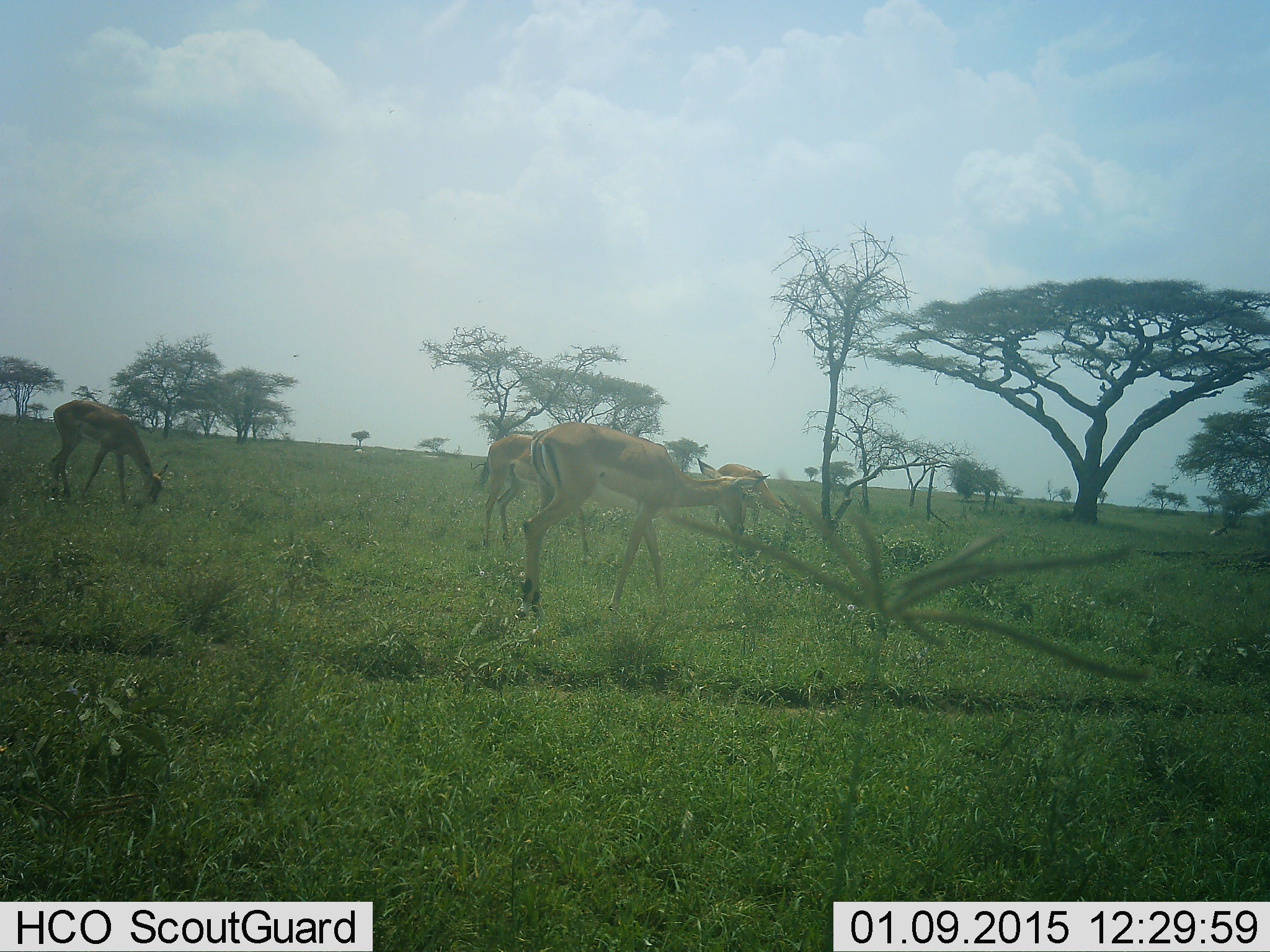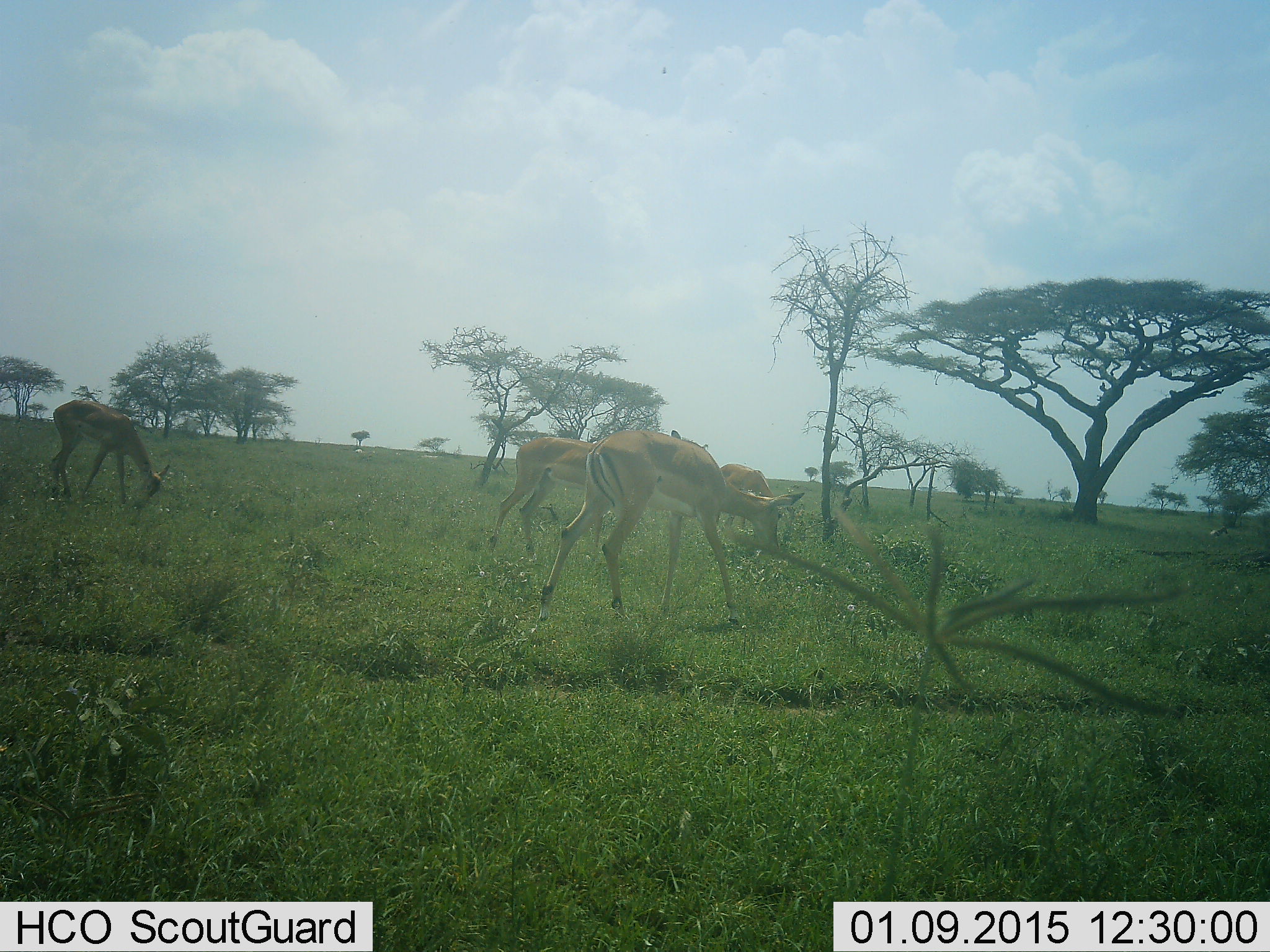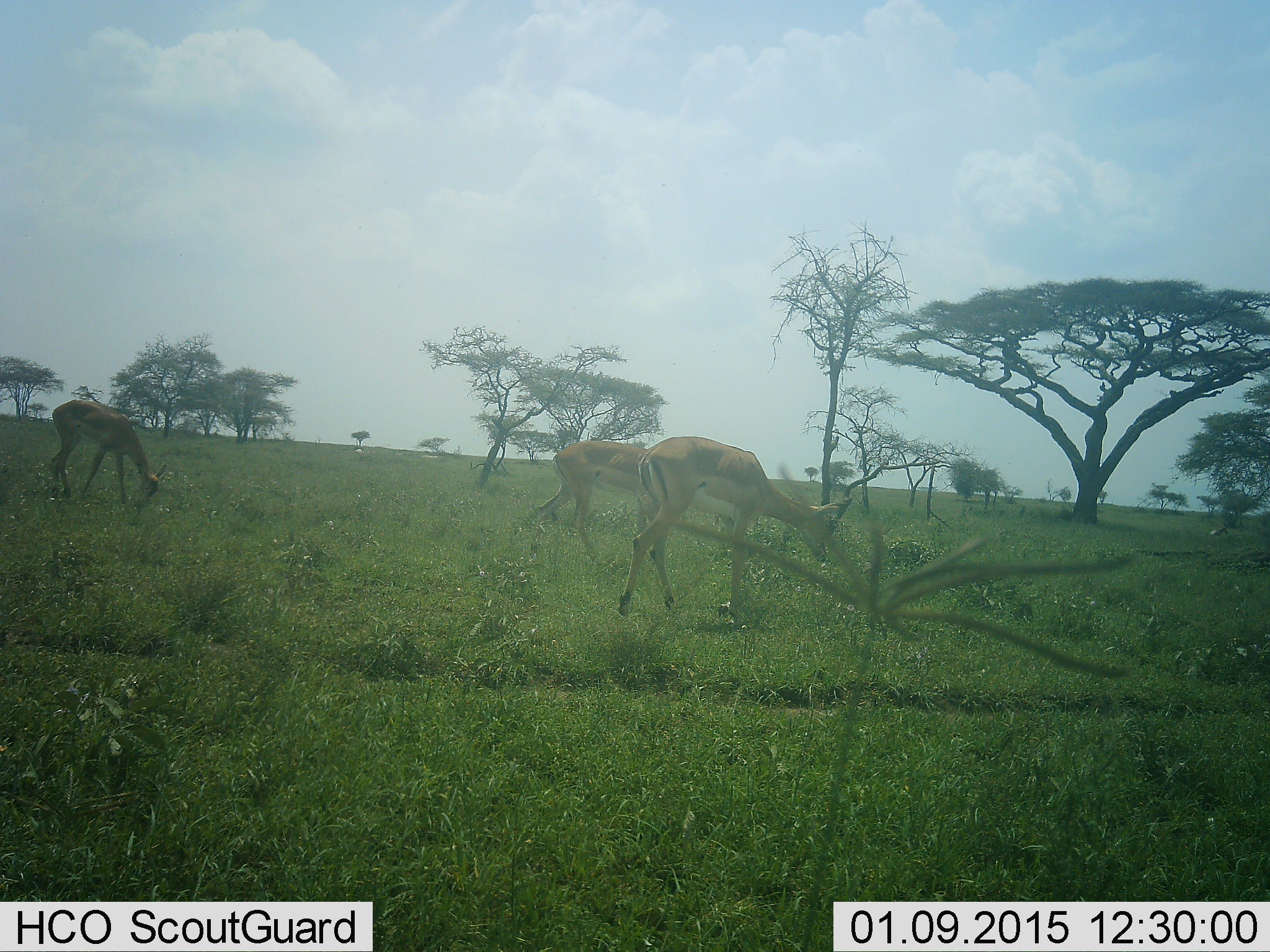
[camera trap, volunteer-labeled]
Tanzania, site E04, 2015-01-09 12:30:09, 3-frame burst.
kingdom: Animalia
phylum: Chordata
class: Mammalia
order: Artiodactyla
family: Bovidae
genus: Aepyceros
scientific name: Aepyceros melampus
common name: impala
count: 4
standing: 18%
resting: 0%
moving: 73%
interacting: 0%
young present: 0%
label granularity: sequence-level